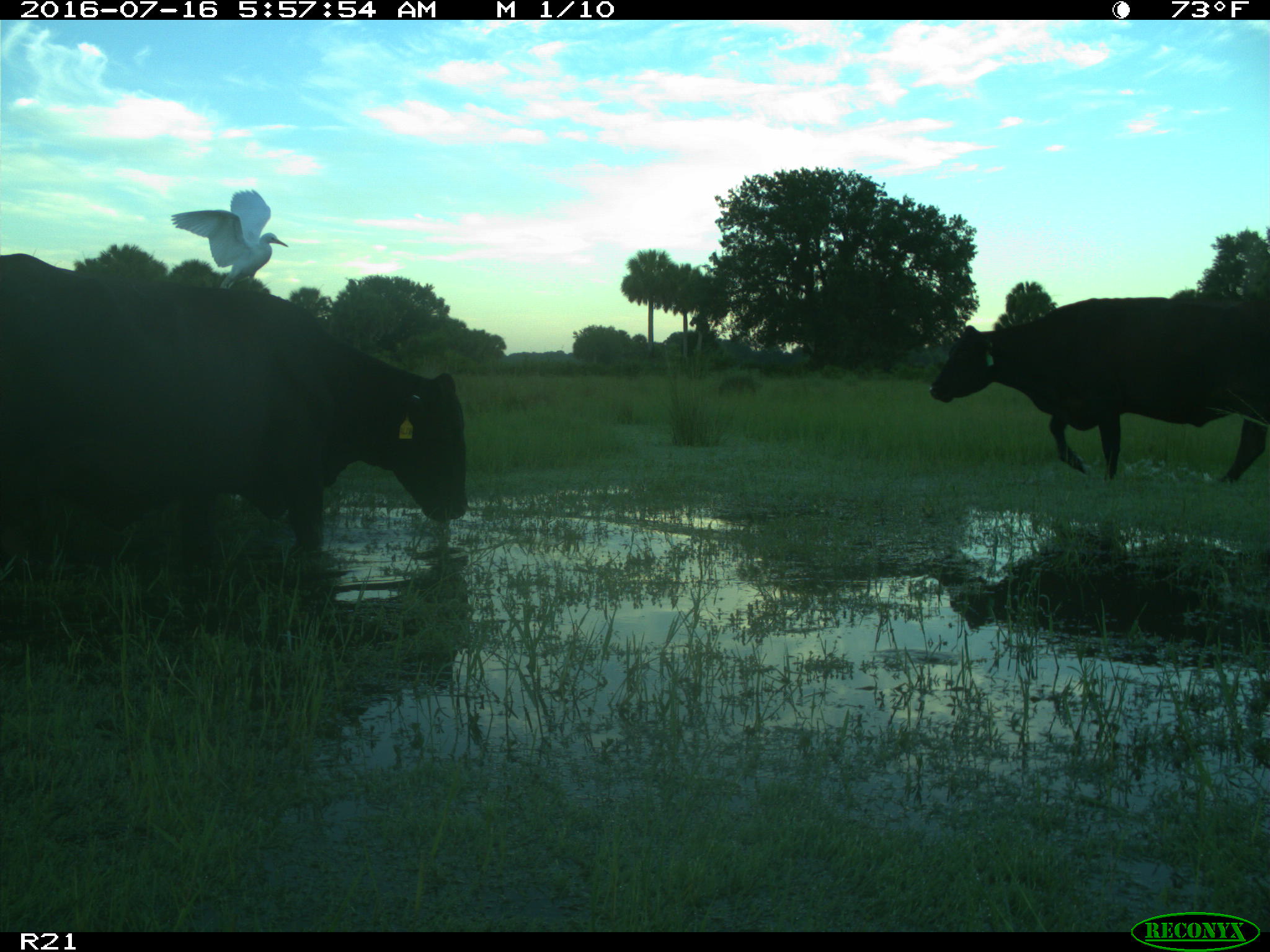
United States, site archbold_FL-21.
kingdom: Animalia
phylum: Chordata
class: Mammalia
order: Artiodactyla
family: Bovidae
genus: Bos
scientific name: Bos taurus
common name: domestic cow